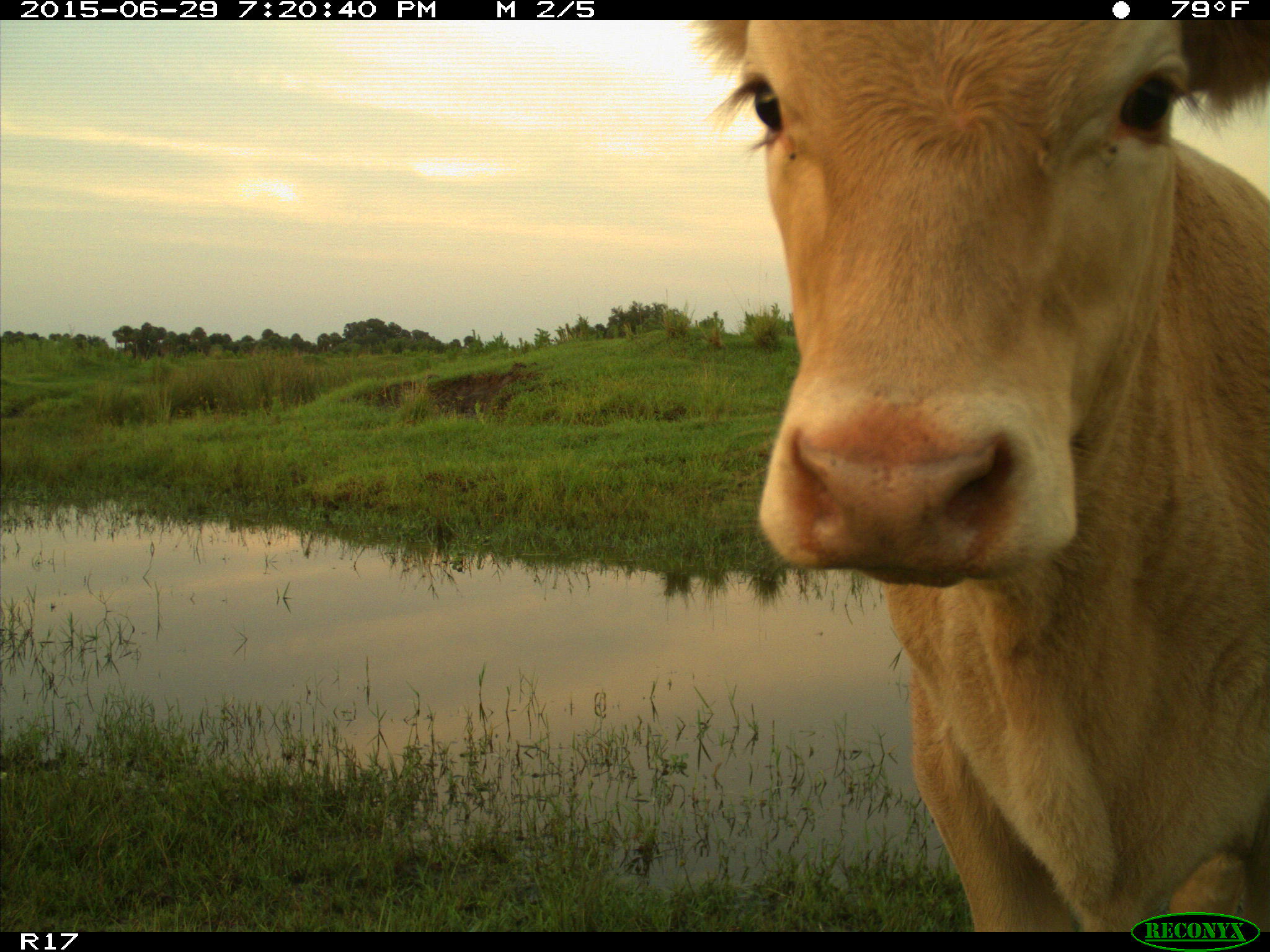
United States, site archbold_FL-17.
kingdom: Animalia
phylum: Chordata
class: Mammalia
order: Artiodactyla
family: Bovidae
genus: Bos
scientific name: Bos taurus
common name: domestic cow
Bos taurus (domestic cow).